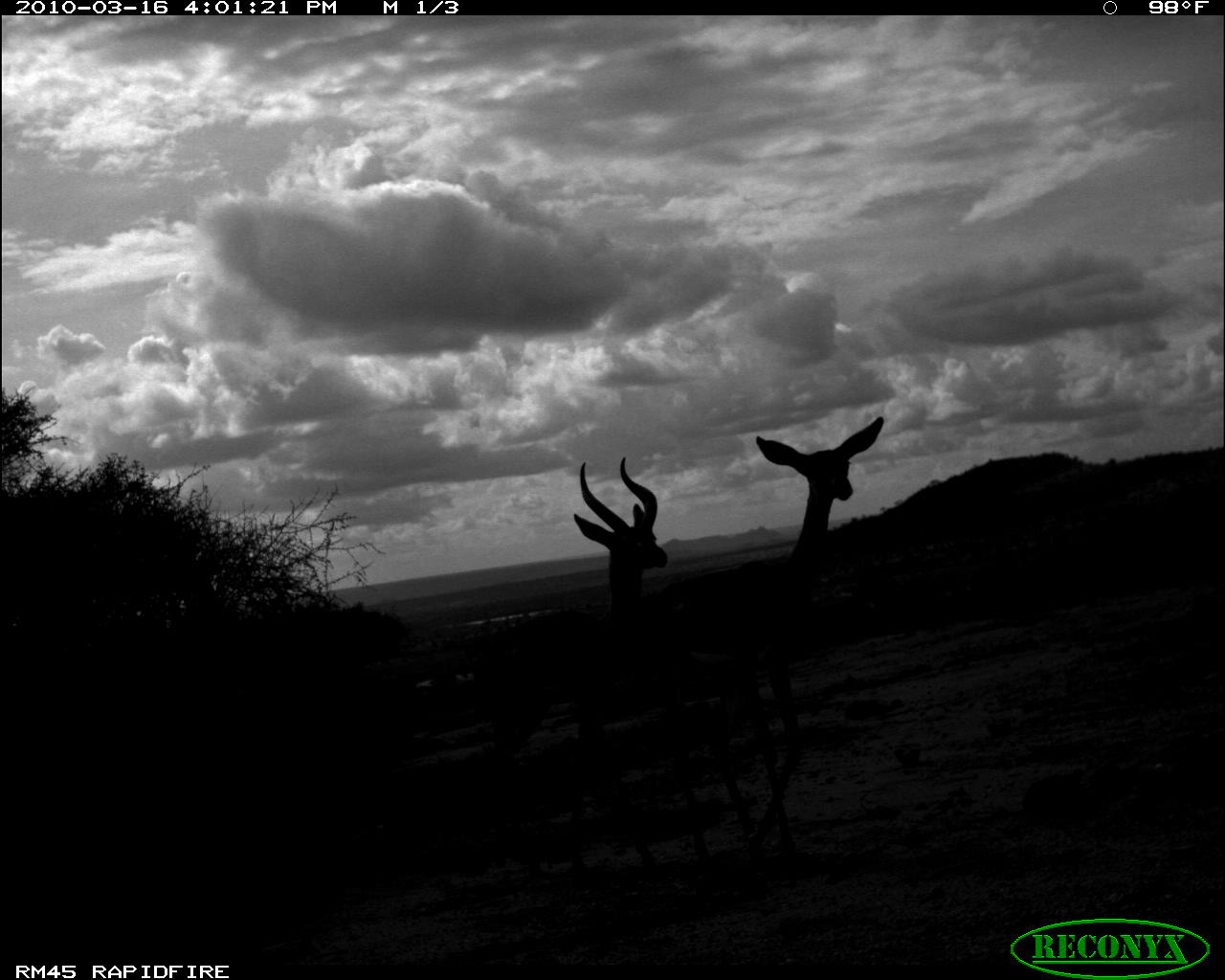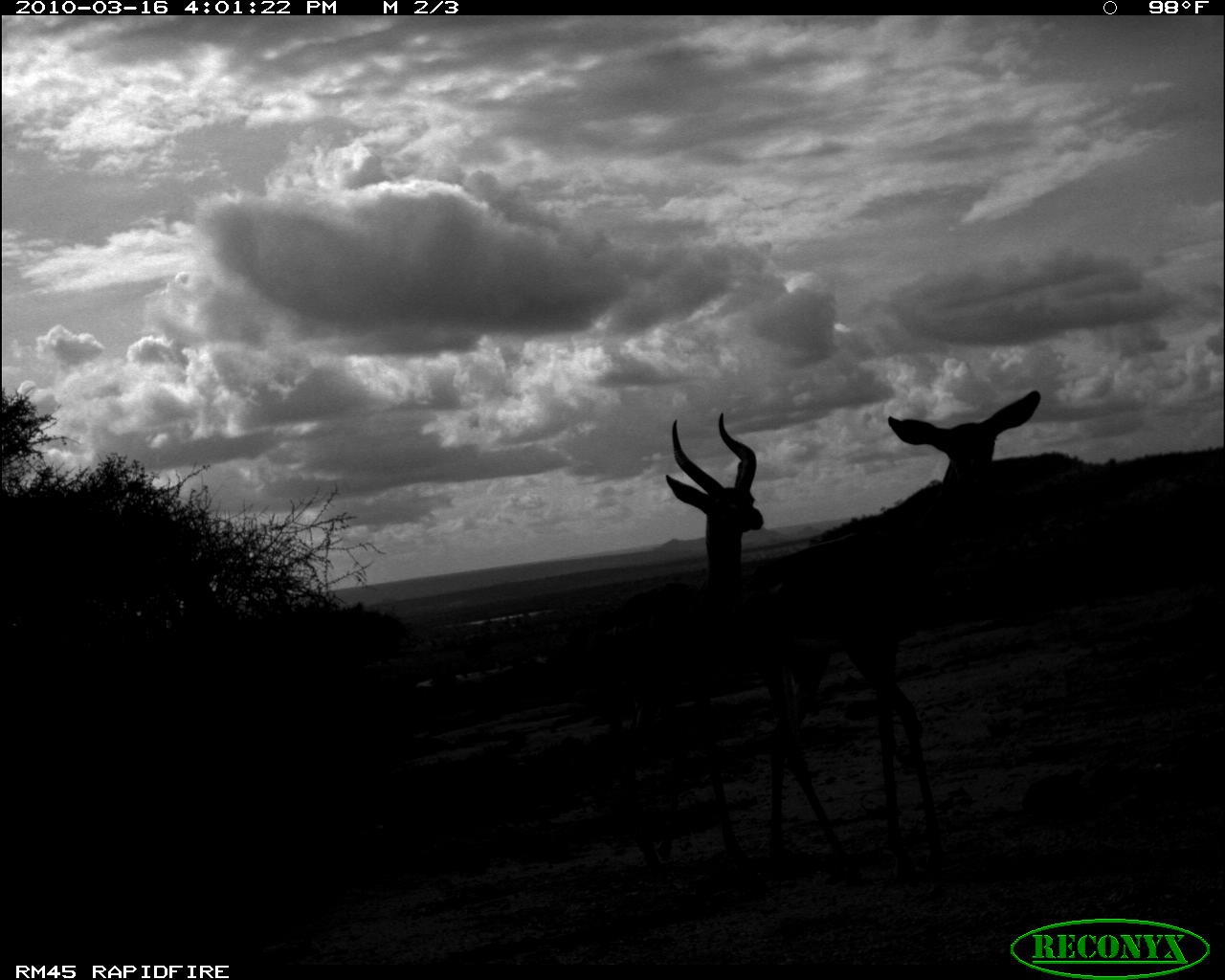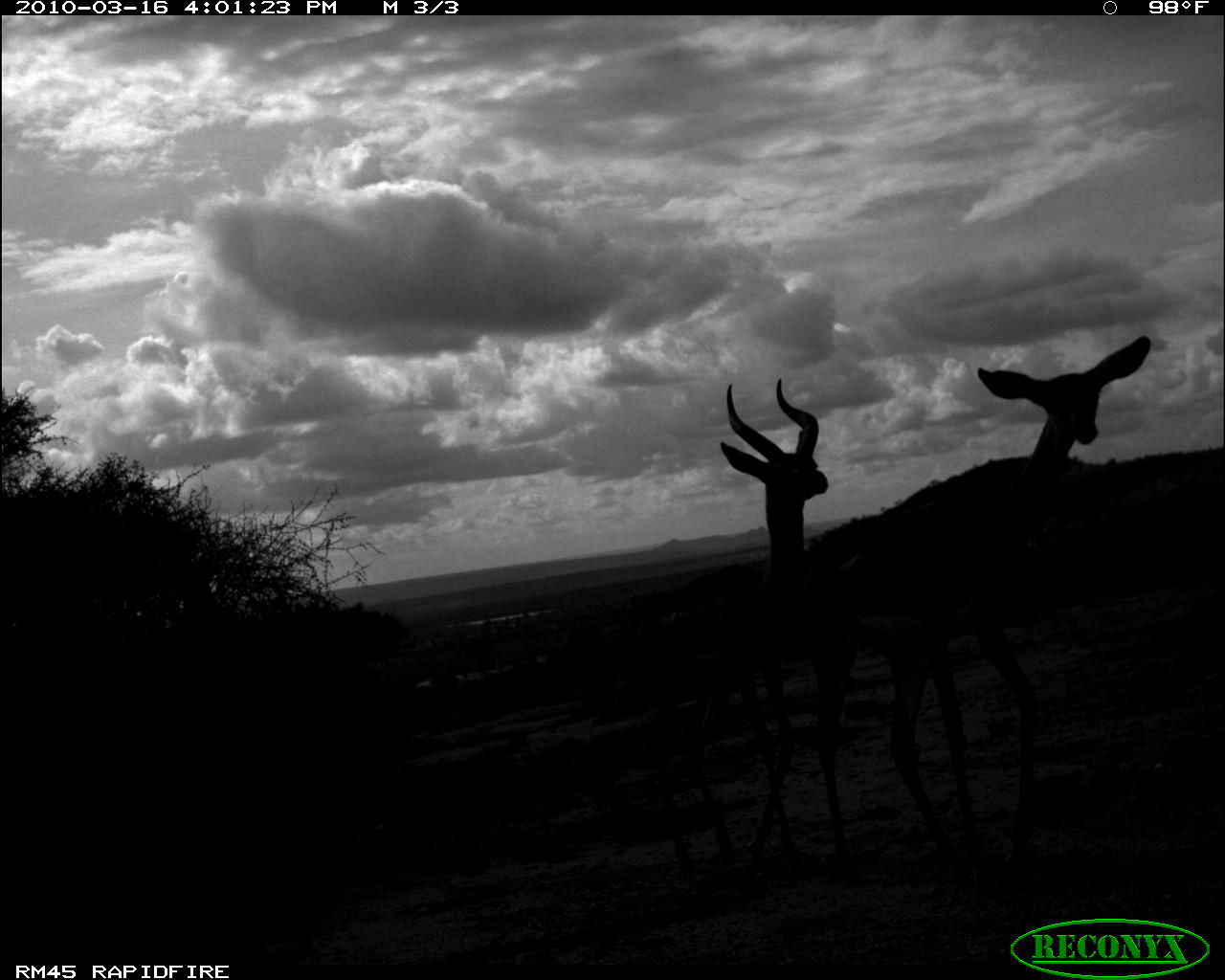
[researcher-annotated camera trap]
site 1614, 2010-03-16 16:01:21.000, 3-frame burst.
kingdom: Animalia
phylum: Chordata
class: Mammalia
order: Artiodactyla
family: Bovidae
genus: Litocranius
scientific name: Litocranius walleri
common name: gerenuk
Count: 2.